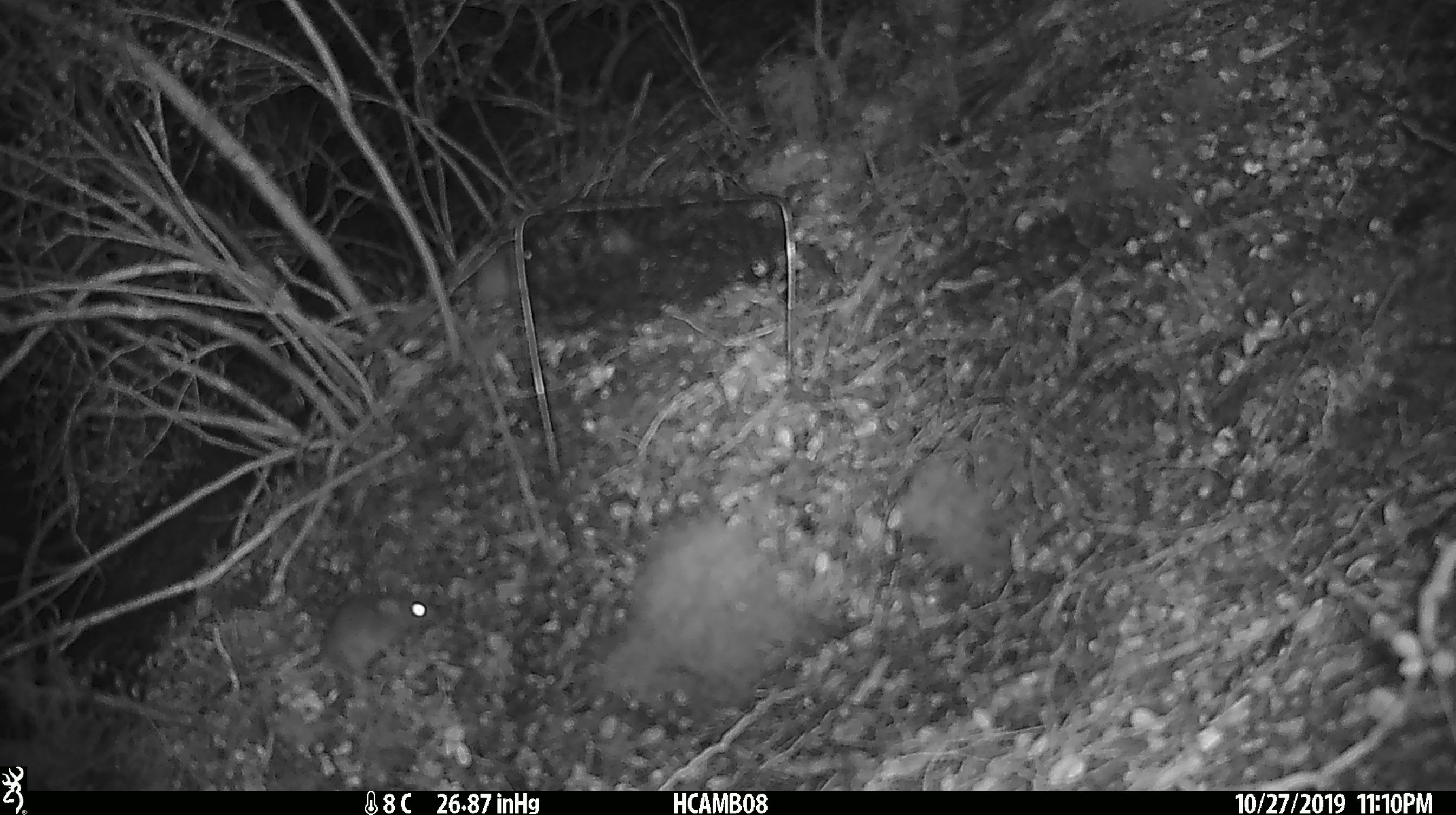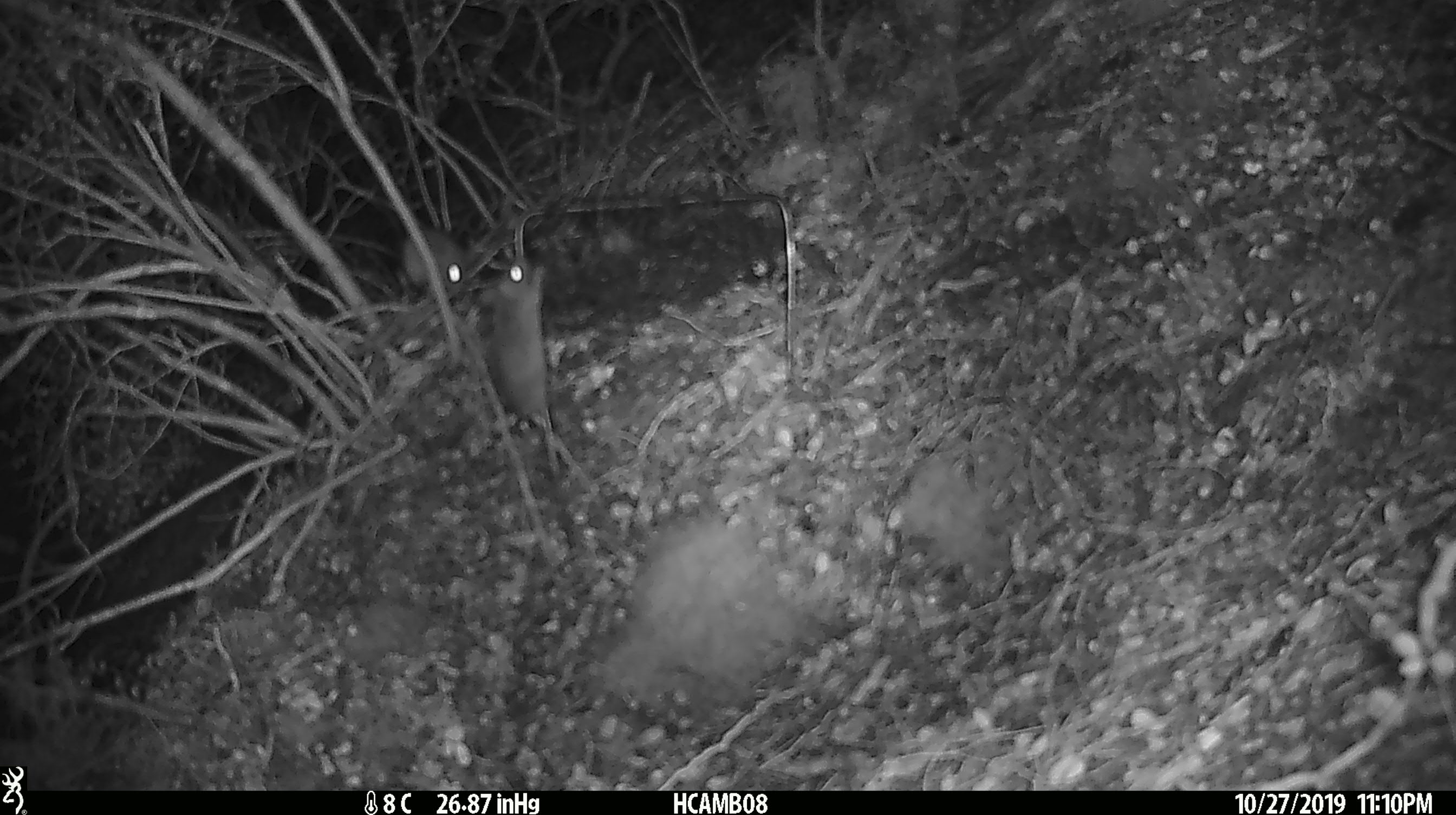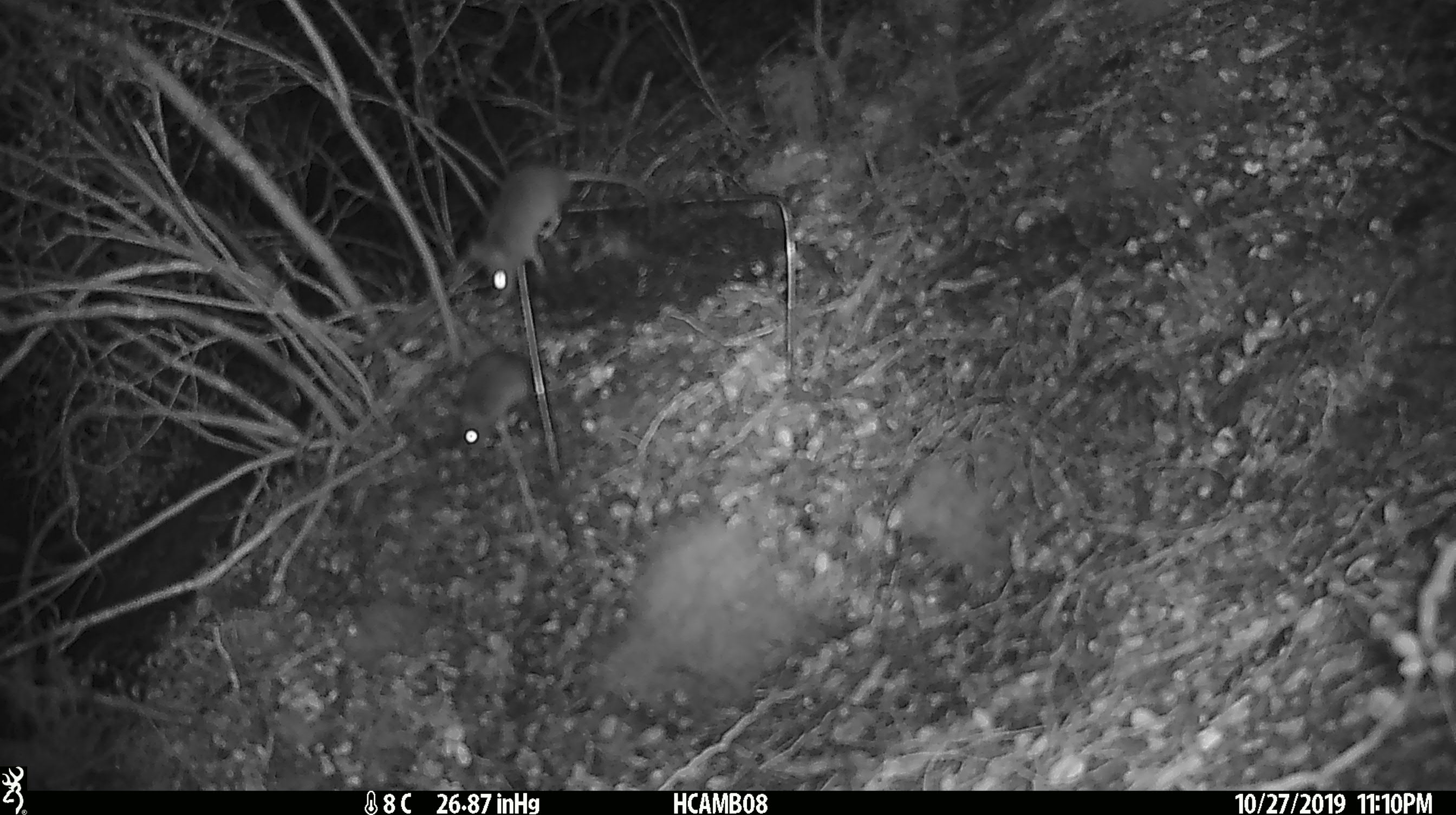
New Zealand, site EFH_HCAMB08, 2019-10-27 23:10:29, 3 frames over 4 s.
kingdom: Animalia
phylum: Chordata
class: Mammalia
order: Rodentia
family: Muridae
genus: Mus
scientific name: Mus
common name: mouse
Mouse (Mus).